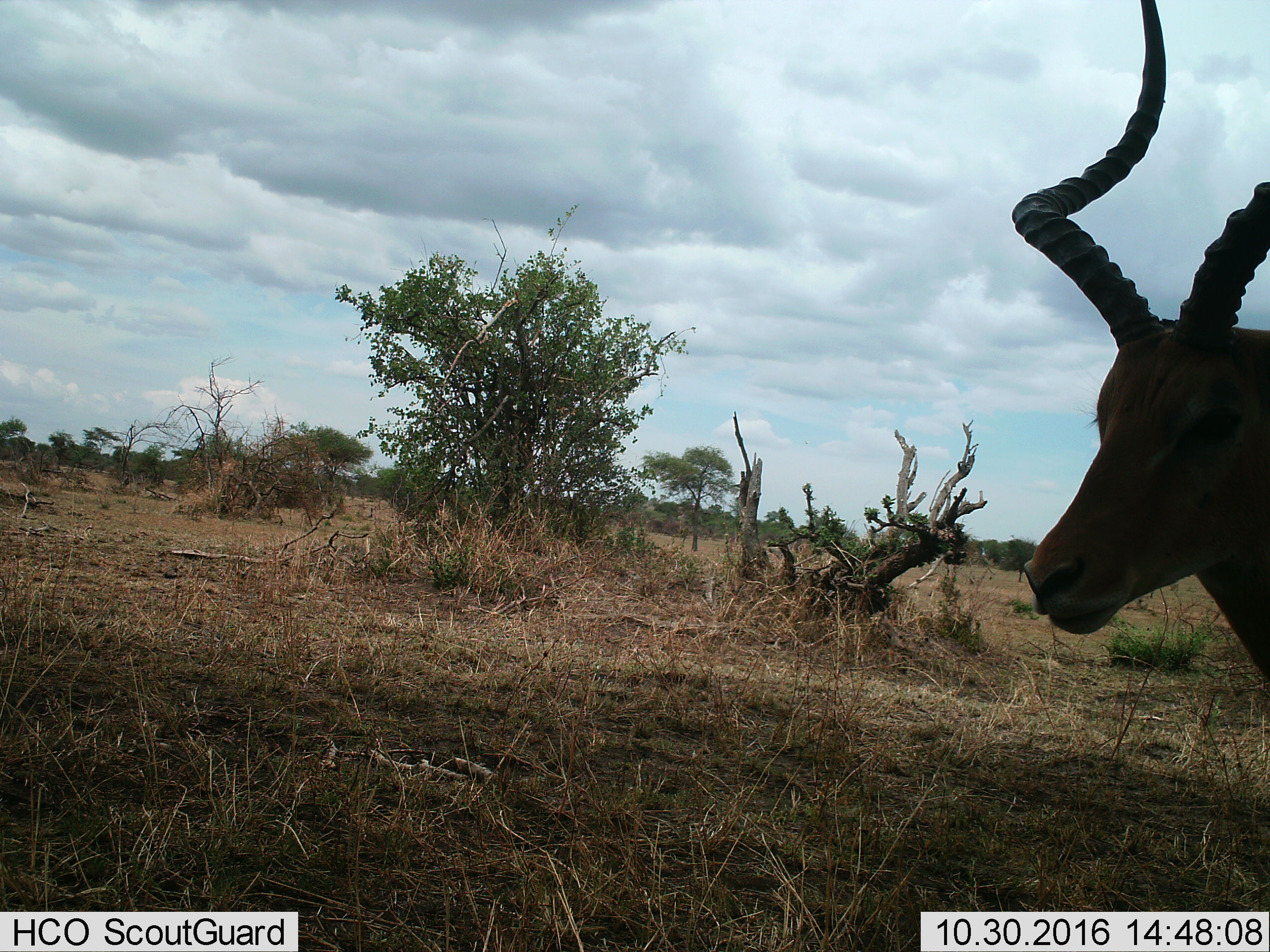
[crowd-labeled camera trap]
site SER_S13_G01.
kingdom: Animalia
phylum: Chordata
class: Mammalia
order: Artiodactyla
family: Bovidae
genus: Aepyceros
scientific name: Aepyceros melampus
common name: impala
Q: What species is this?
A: Impala (Aepyceros melampus).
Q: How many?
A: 1.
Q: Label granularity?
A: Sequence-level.